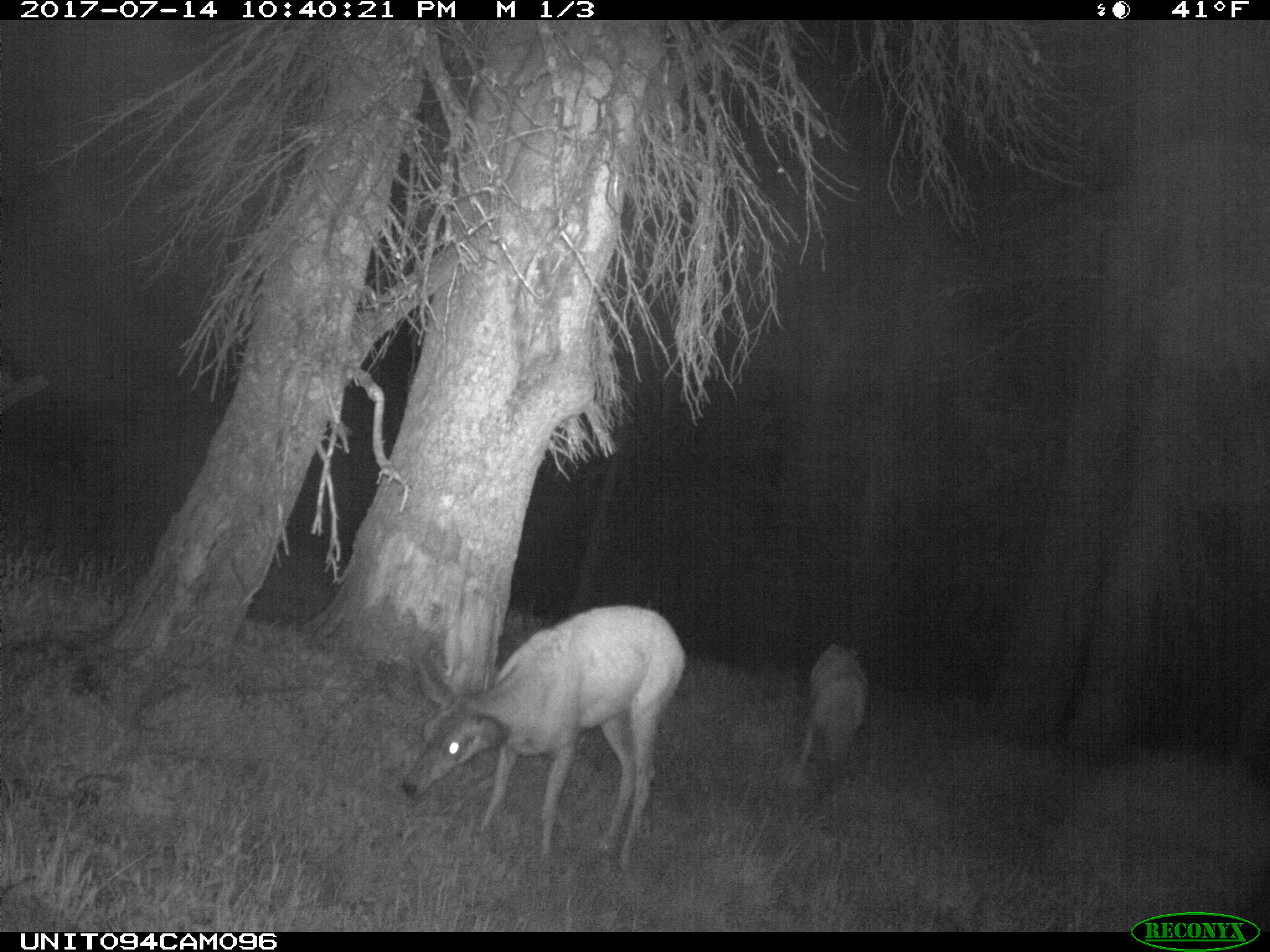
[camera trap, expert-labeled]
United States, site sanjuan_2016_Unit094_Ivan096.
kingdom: Animalia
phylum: Chordata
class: Mammalia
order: Artiodactyla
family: Cervidae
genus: Odocoileus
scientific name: Odocoileus hemionus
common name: mule deer